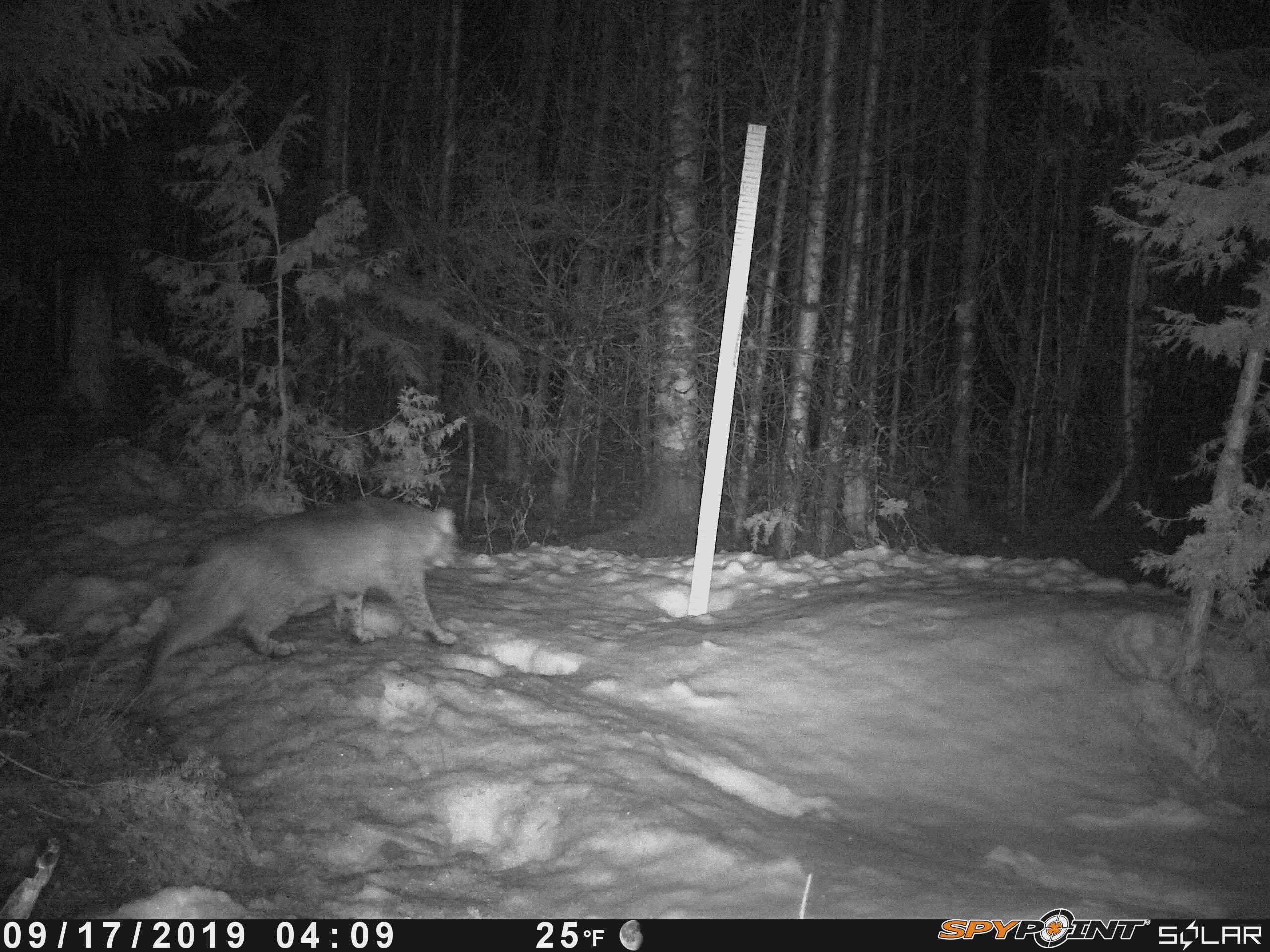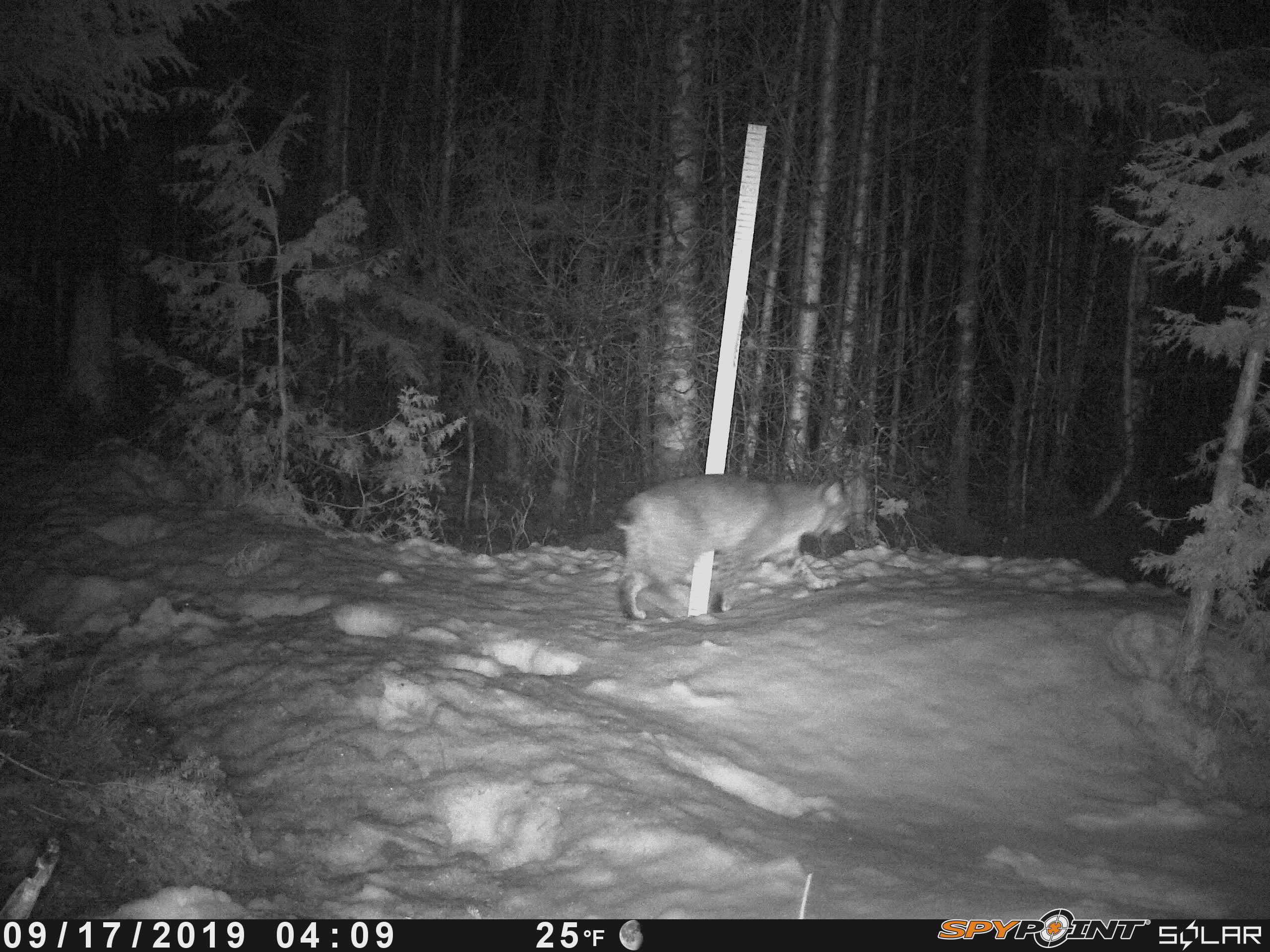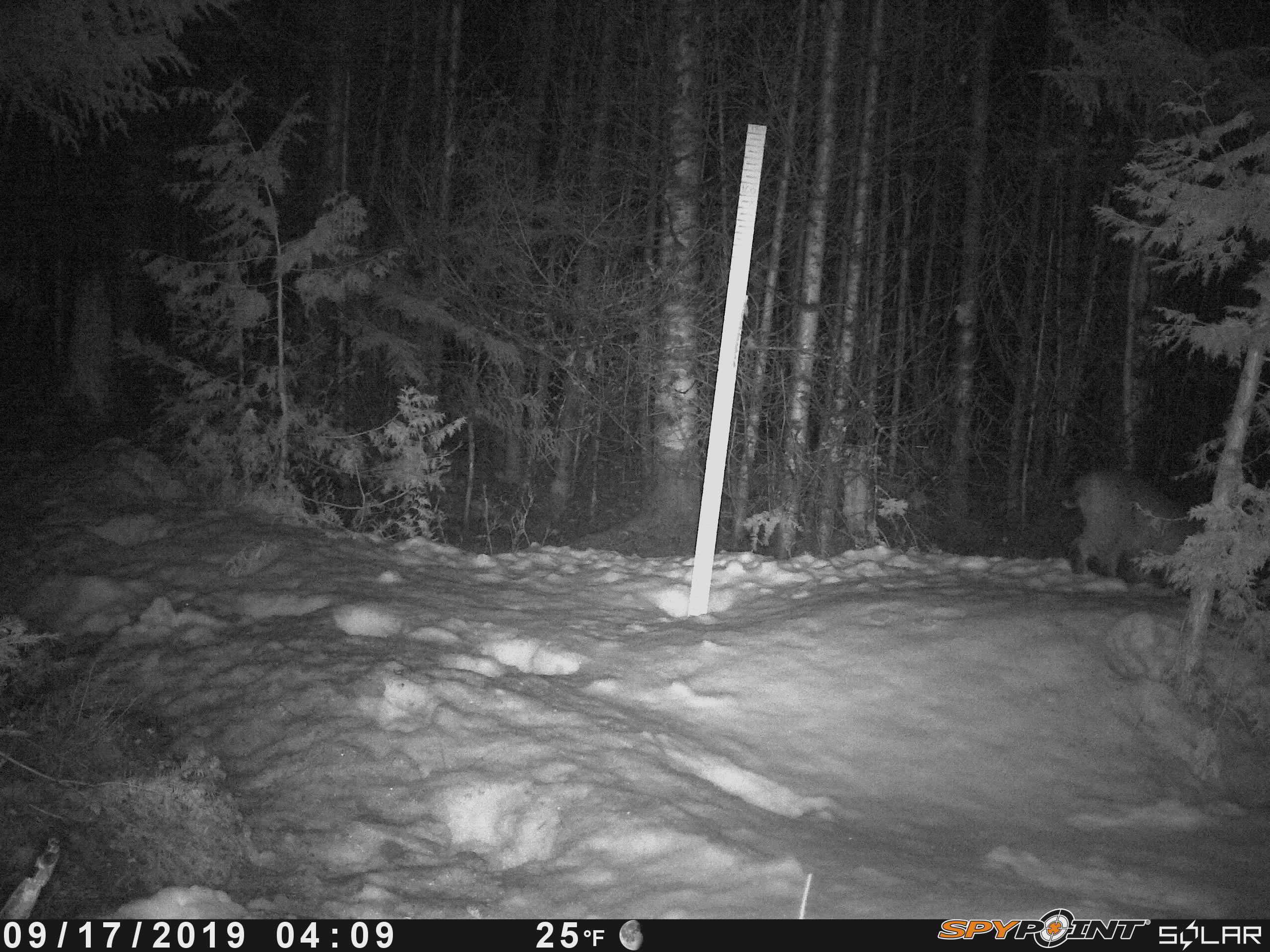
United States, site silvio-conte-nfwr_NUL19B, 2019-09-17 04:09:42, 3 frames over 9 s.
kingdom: Animalia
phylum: Chordata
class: Mammalia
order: Carnivora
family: Felidae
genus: Lynx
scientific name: Lynx rufus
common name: bobcat